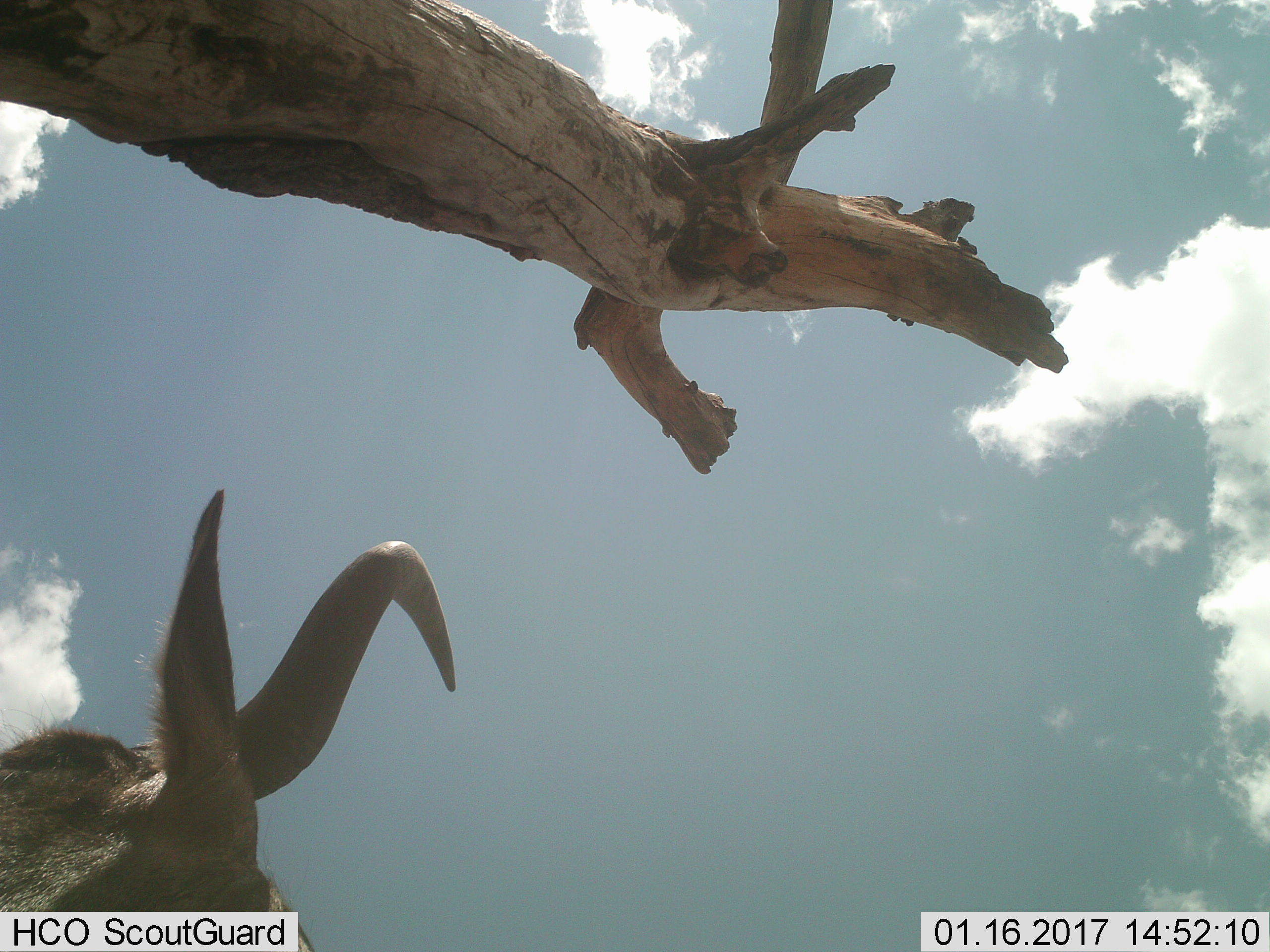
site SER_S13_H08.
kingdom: Animalia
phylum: Chordata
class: Mammalia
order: Artiodactyla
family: Bovidae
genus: Connochaetes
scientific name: Connochaetes taurinus taurinus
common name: blue wildebeest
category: wildebeestblue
Wildebeestblue (blue wildebeest) (Connochaetes taurinus taurinus), count 1. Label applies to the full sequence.